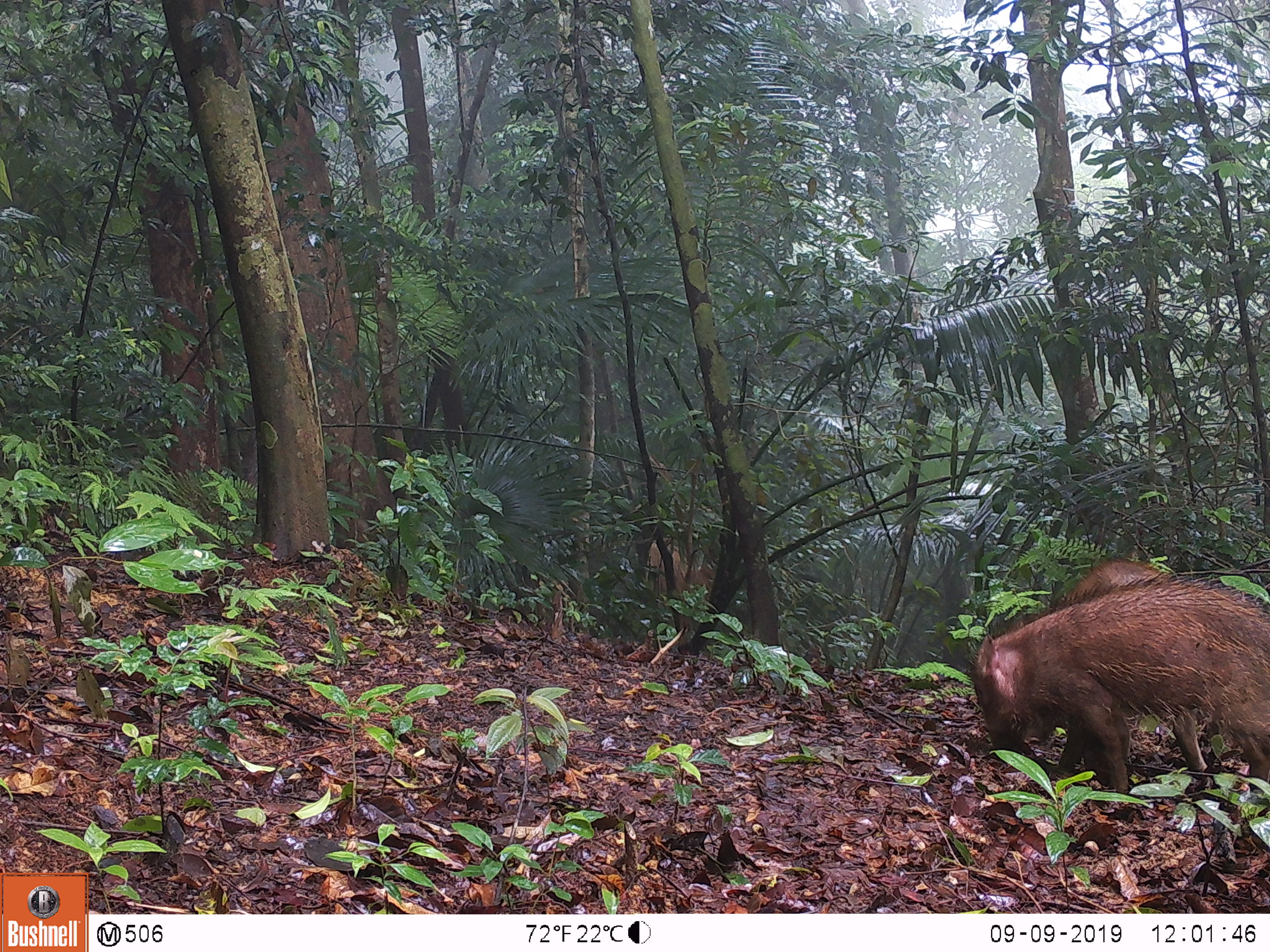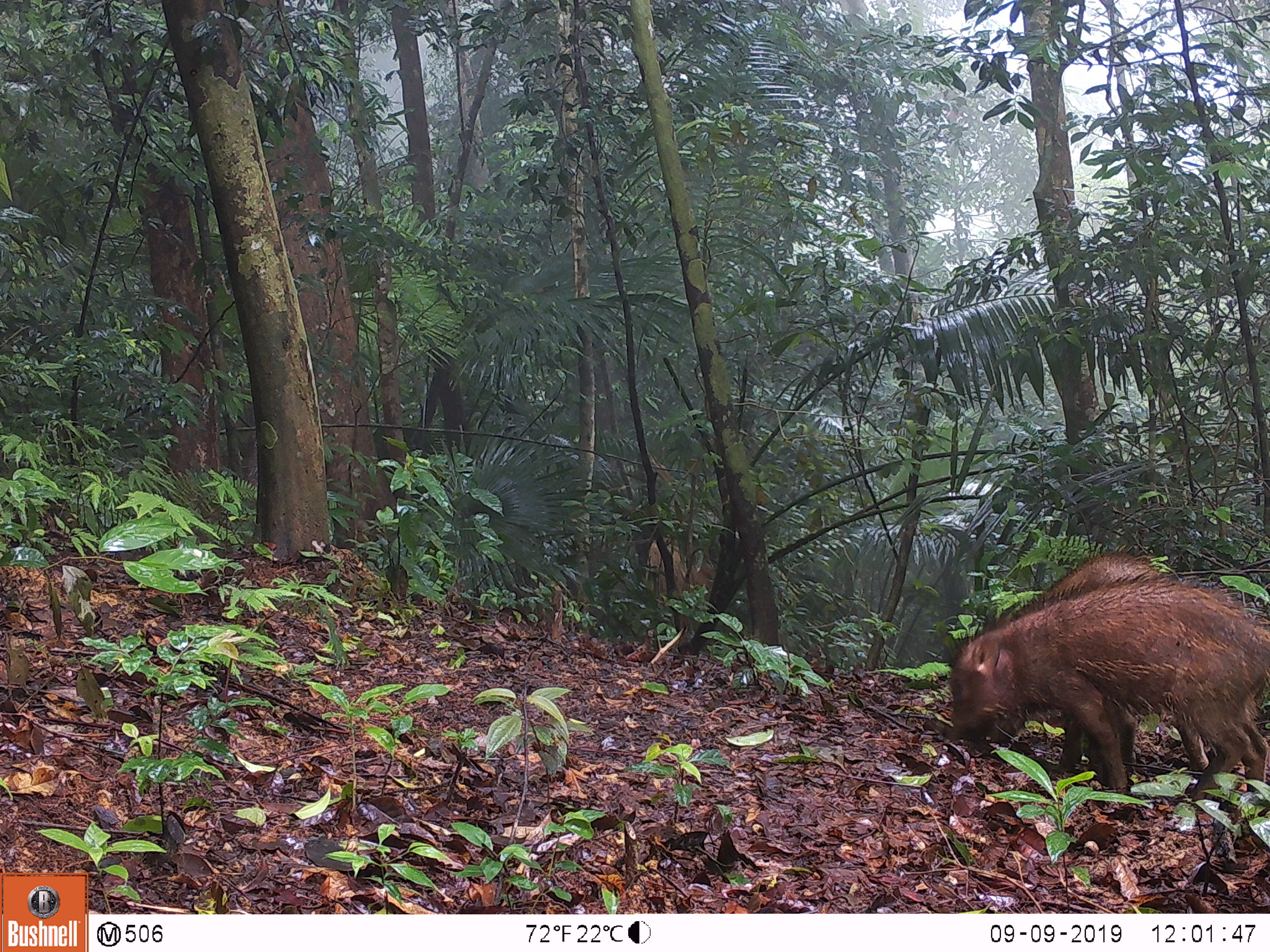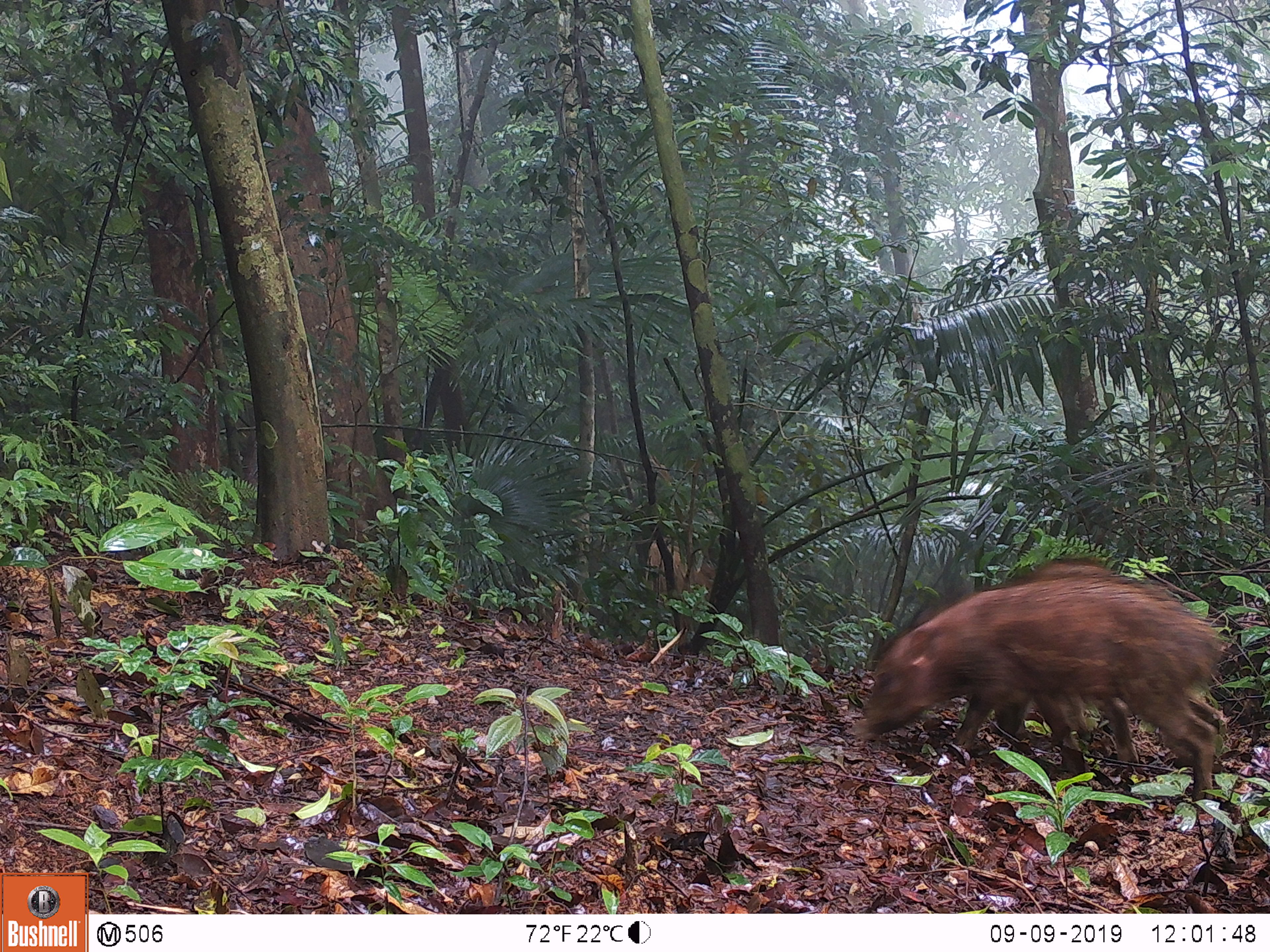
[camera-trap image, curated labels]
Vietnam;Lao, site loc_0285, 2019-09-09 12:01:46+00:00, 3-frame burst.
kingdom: Animalia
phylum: Chordata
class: Mammalia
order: Artiodactyla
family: Suidae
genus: Sus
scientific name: Sus scrofa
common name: eurasian wild pig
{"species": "eurasian wild pig (Sus scrofa)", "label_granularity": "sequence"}